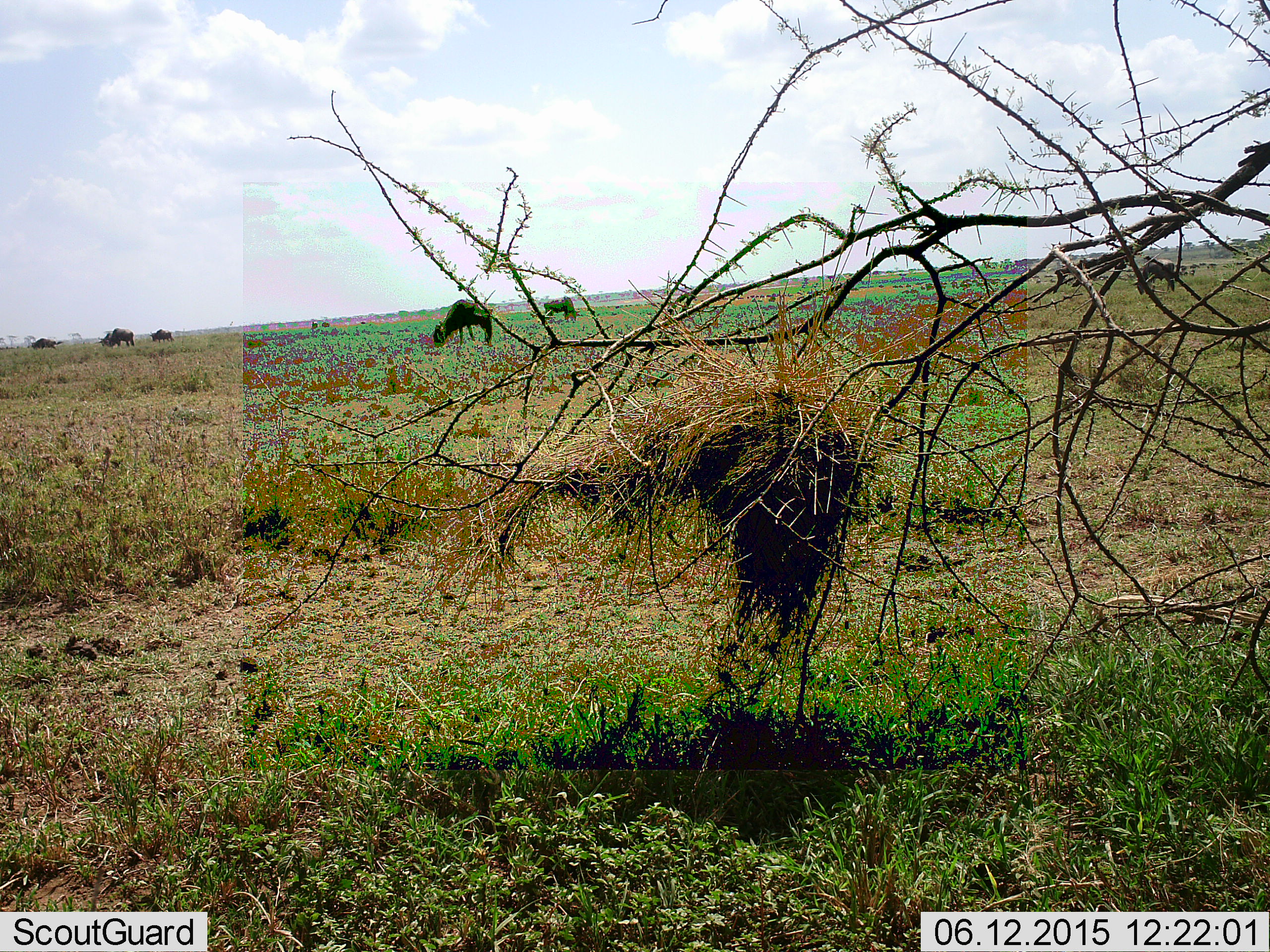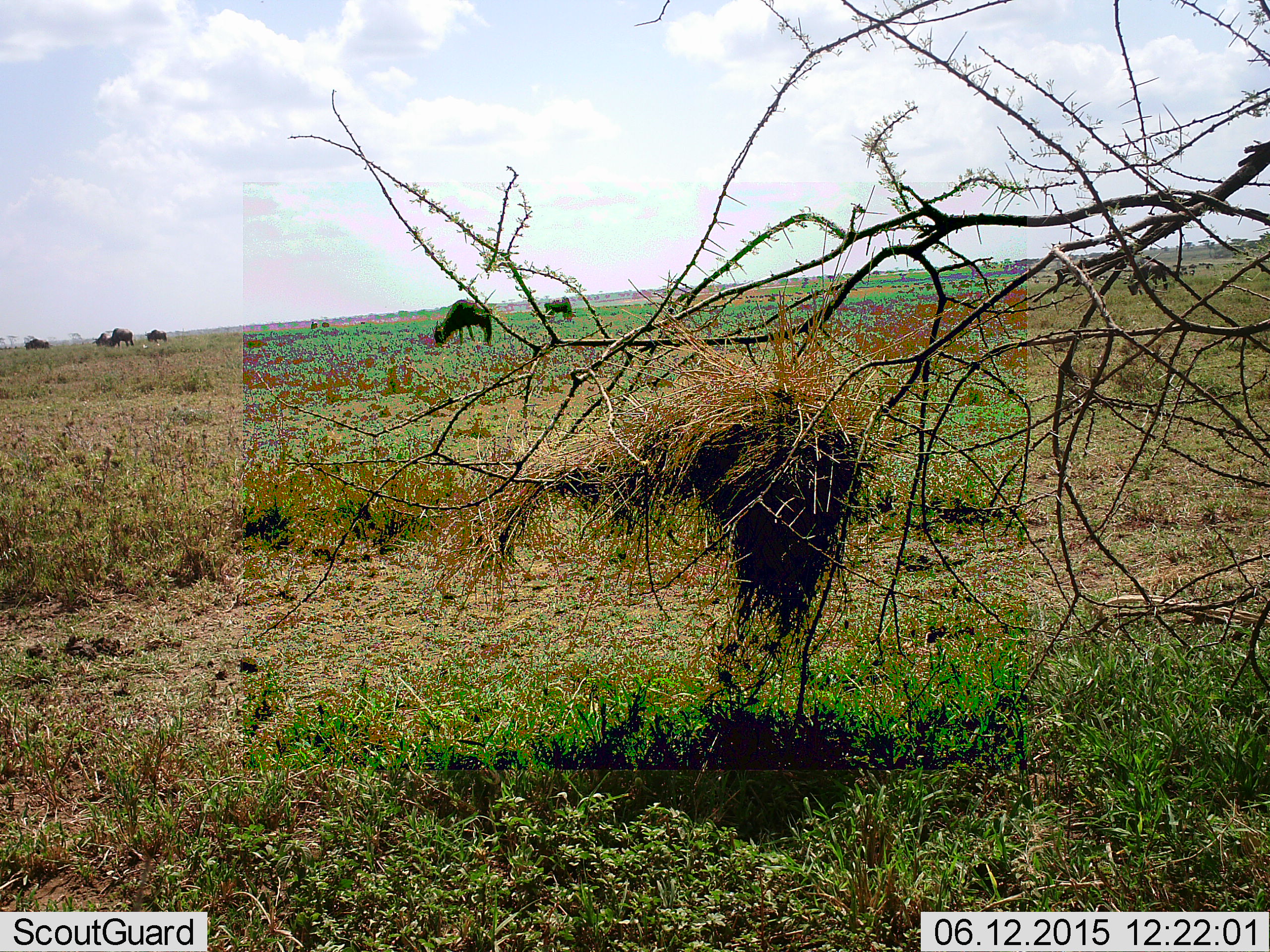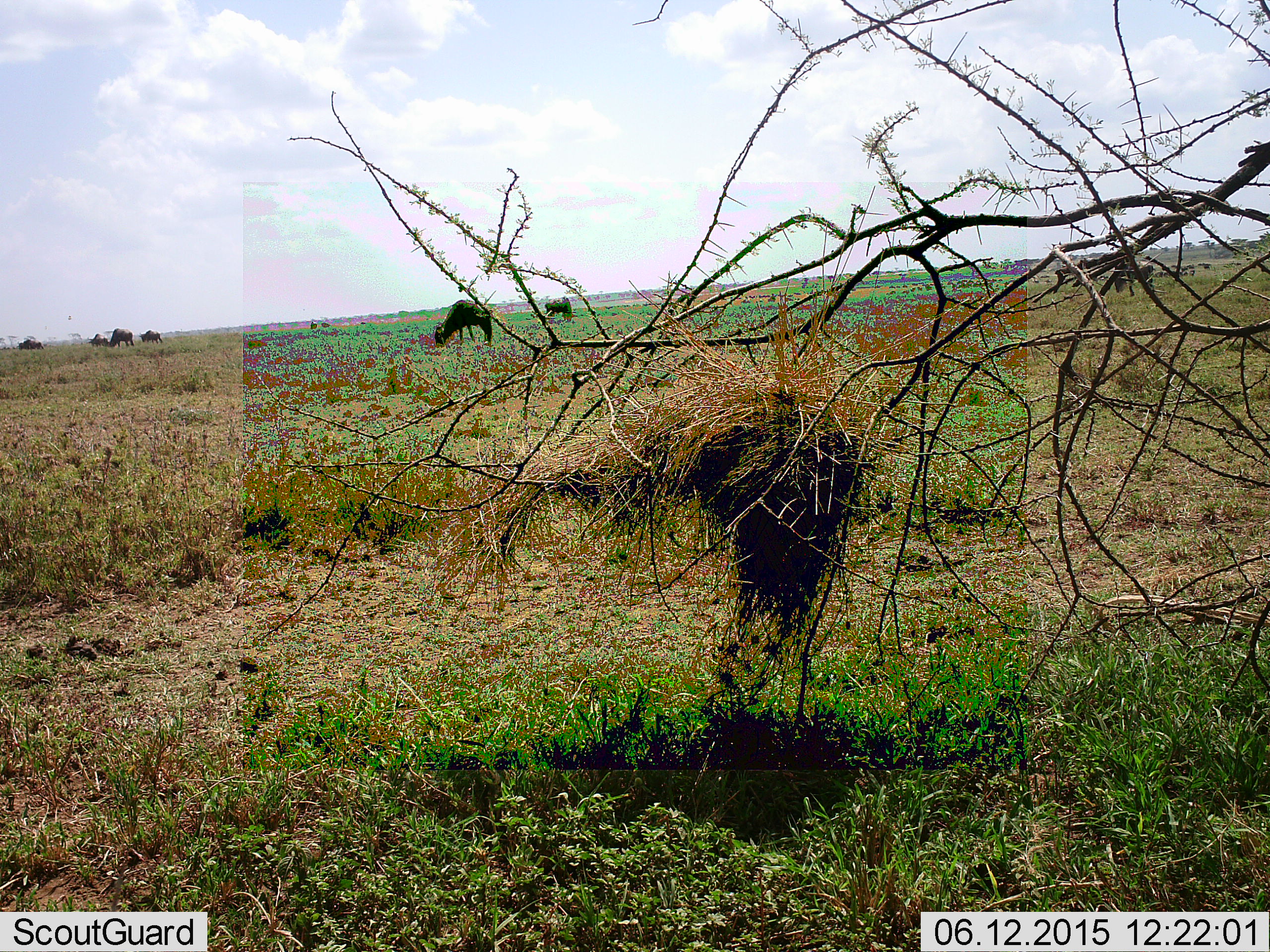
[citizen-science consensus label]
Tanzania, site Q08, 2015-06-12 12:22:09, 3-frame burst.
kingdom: Animalia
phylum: Chordata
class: Mammalia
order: Artiodactyla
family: Bovidae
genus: Connochaetes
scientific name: Connochaetes taurinus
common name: blue wildebeest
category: wildebeest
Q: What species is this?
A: Wildebeest (blue wildebeest) (Connochaetes taurinus).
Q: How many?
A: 10.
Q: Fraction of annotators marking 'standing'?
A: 40%.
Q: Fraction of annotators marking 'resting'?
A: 0%.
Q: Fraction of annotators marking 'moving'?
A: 40%.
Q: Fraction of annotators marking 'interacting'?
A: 0%.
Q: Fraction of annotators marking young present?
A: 0%.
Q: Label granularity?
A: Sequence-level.